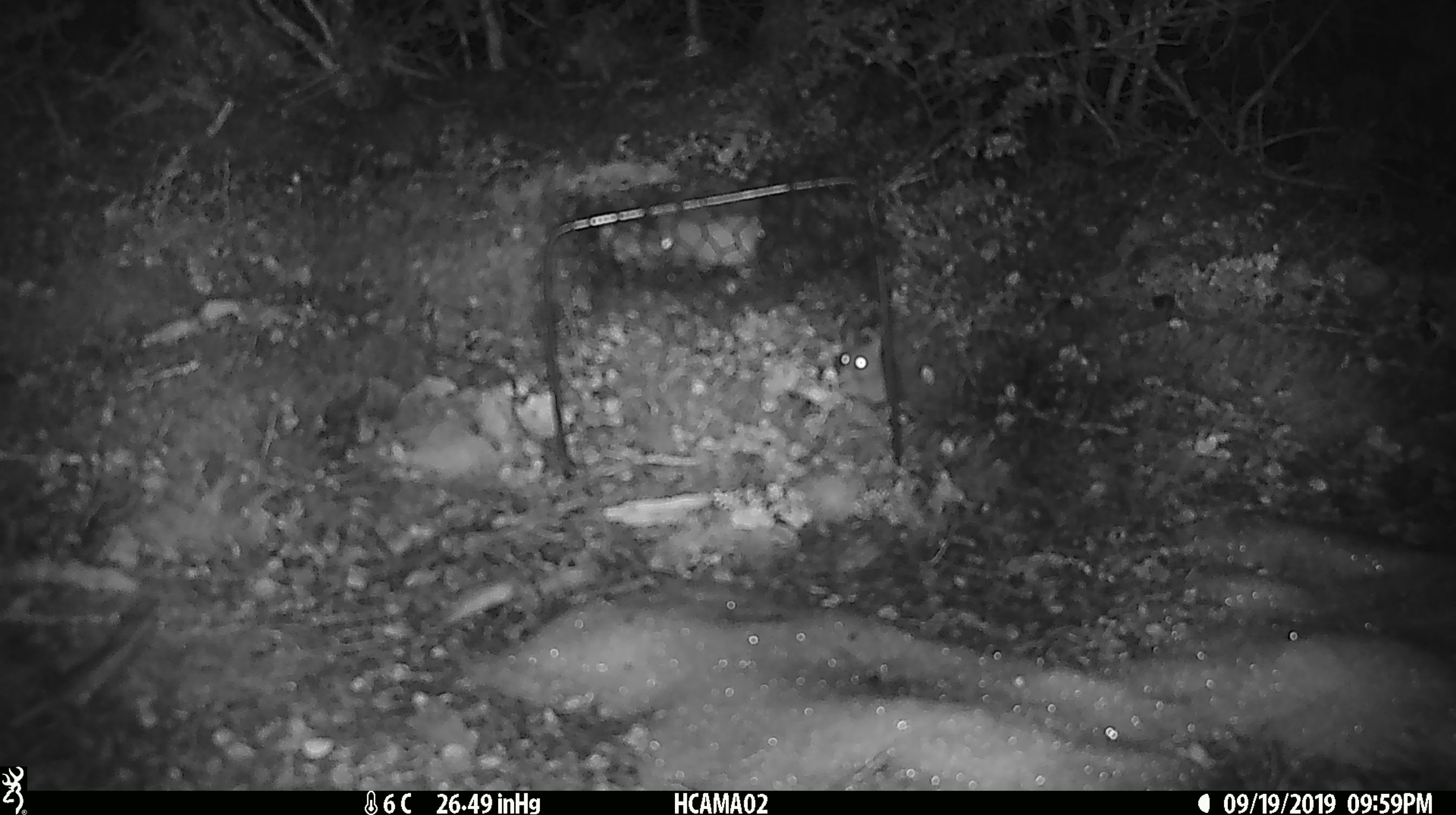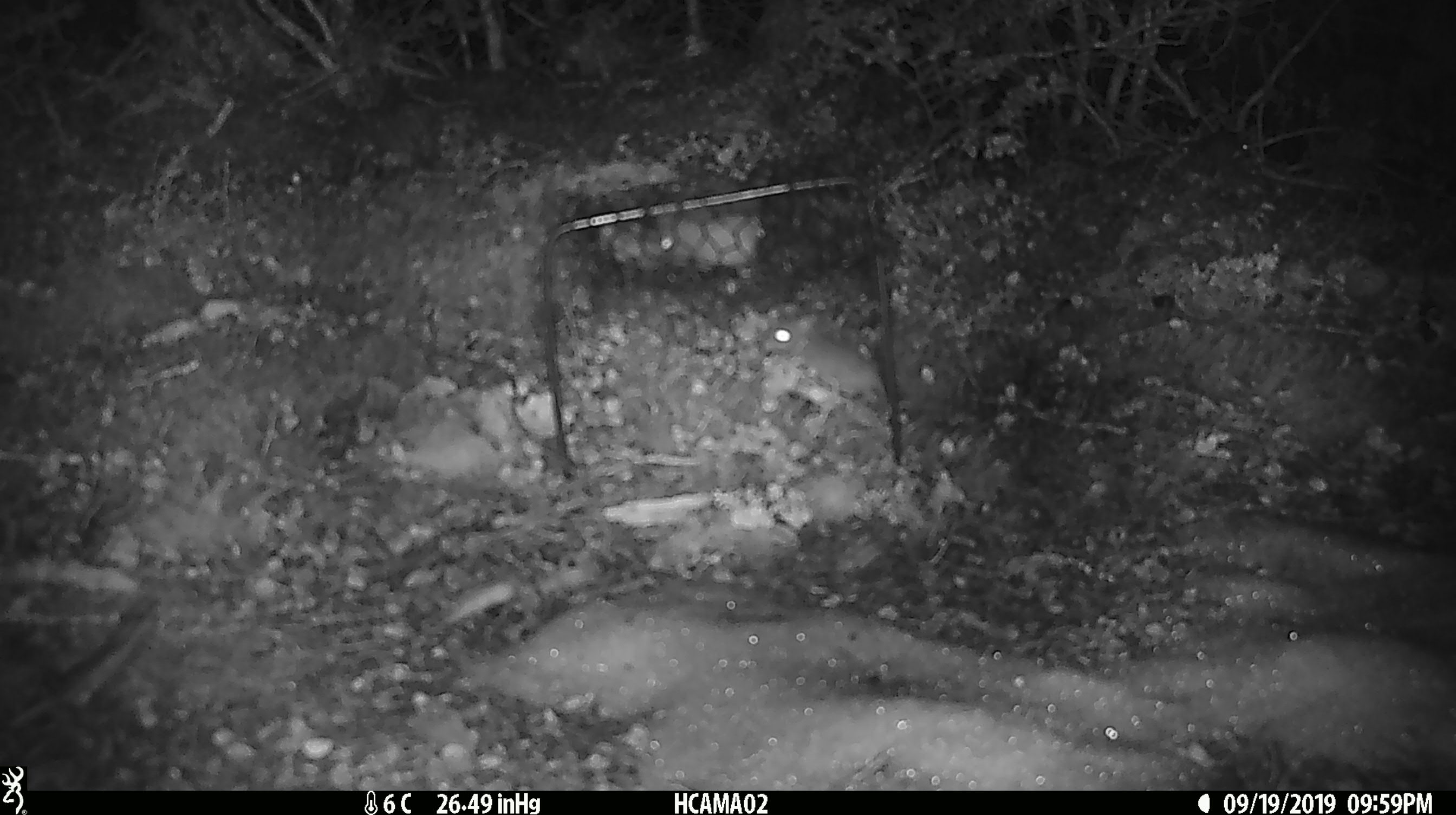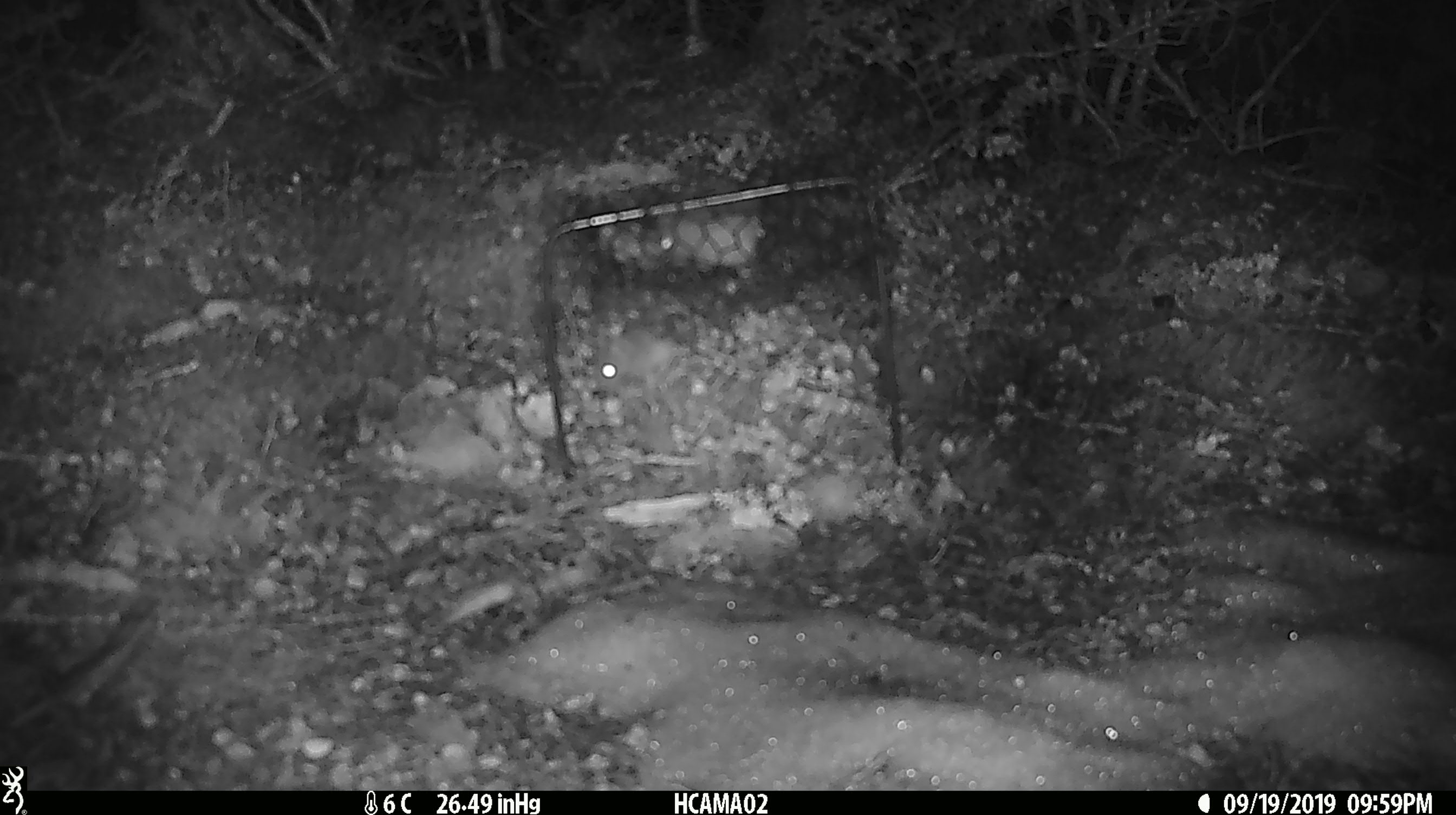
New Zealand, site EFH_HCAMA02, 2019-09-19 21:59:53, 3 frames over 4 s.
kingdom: Animalia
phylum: Chordata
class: Mammalia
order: Rodentia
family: Muridae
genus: Mus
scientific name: Mus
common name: mouse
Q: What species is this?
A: Mouse (Mus).